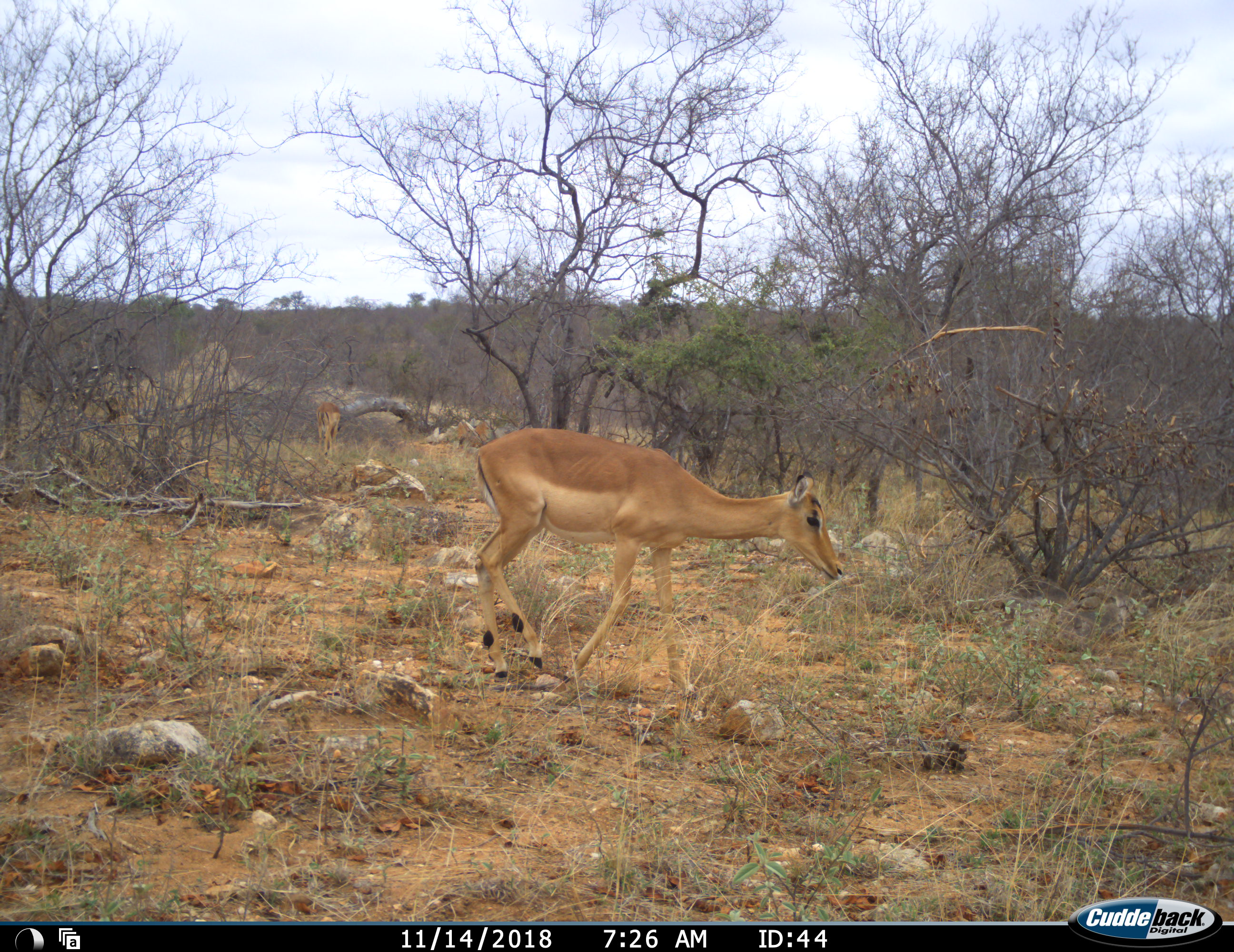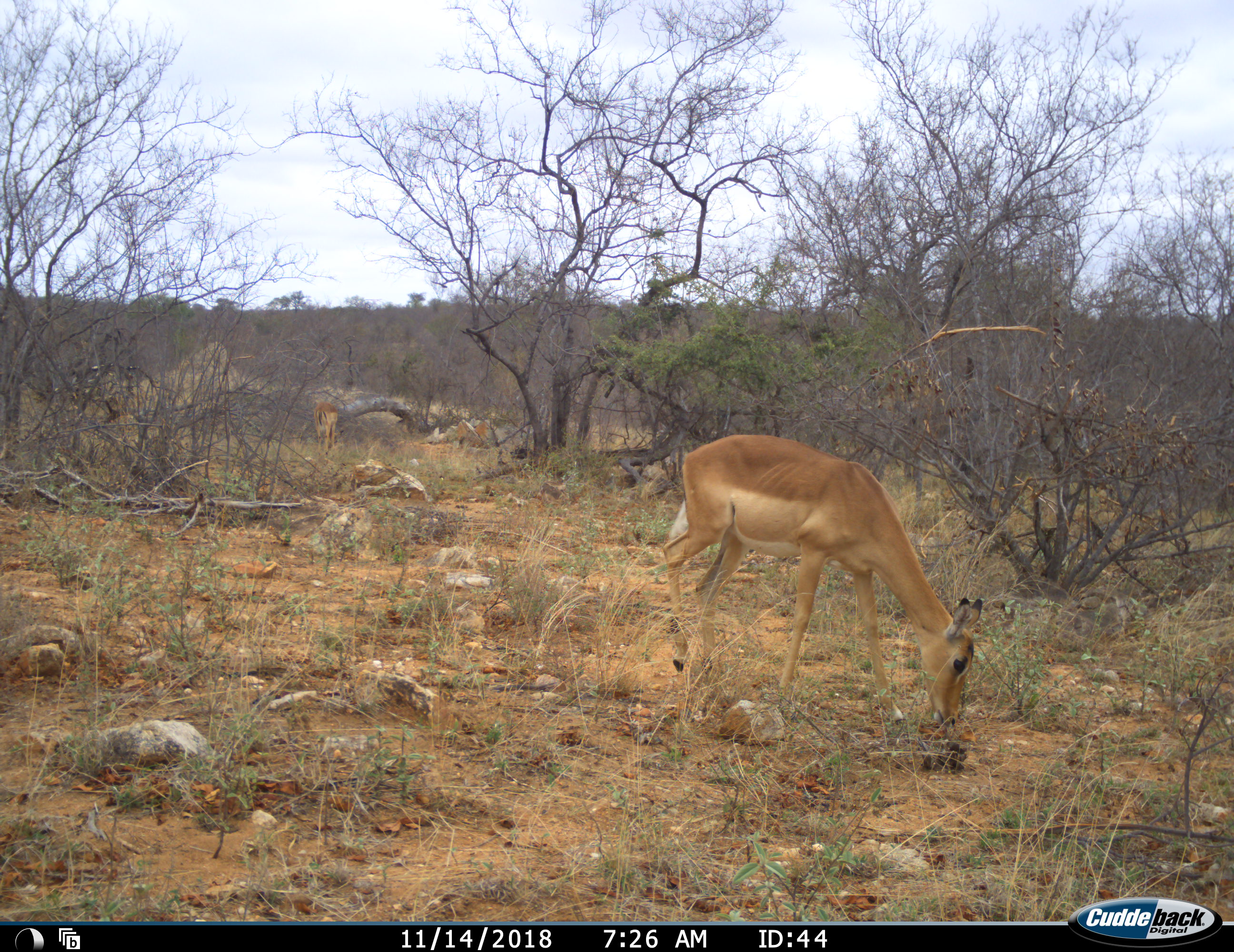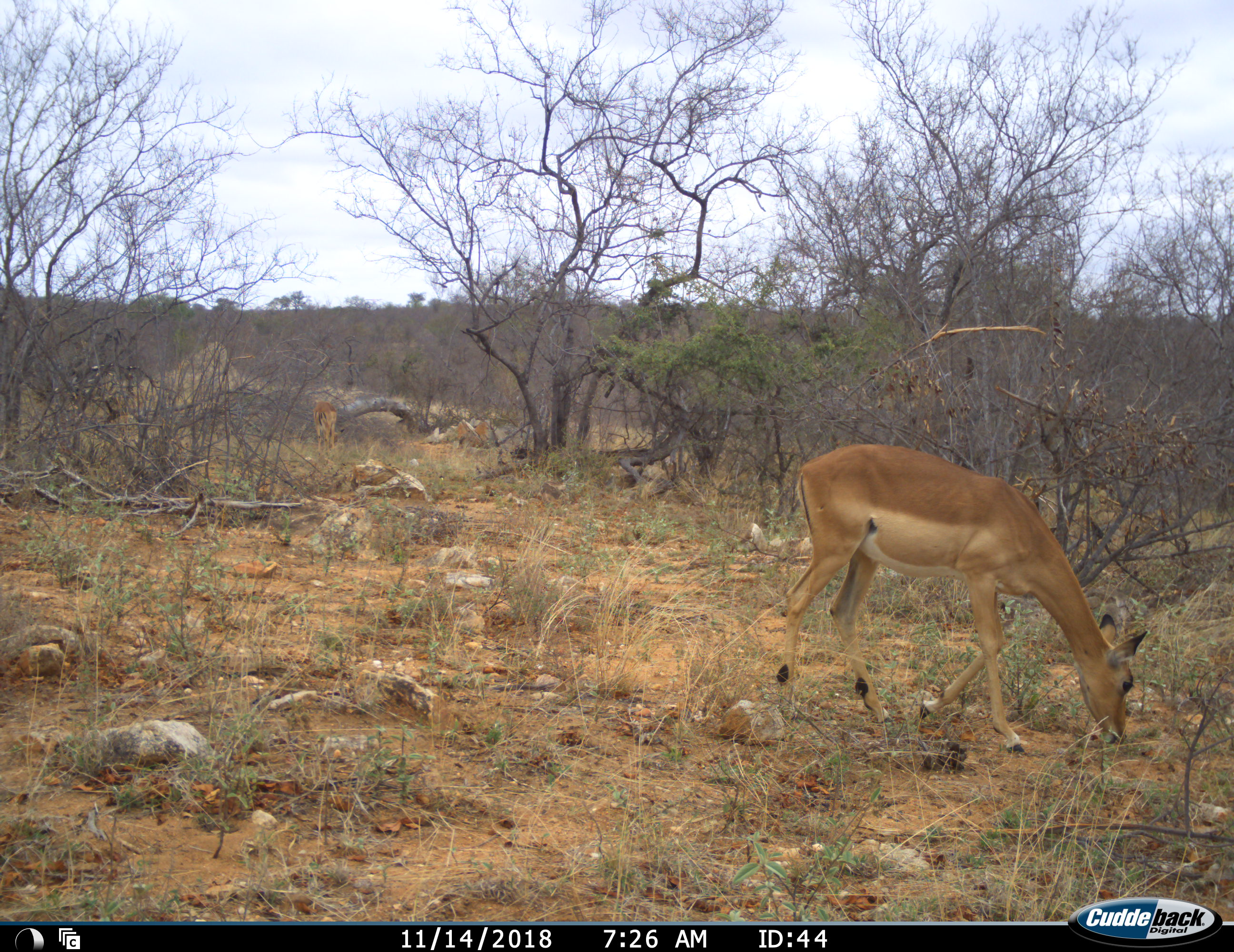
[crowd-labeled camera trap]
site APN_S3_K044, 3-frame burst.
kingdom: Animalia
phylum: Chordata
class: Mammalia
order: Artiodactyla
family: Bovidae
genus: Aepyceros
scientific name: Aepyceros melampus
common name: impala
Impala (Aepyceros melampus), count 2. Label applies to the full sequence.